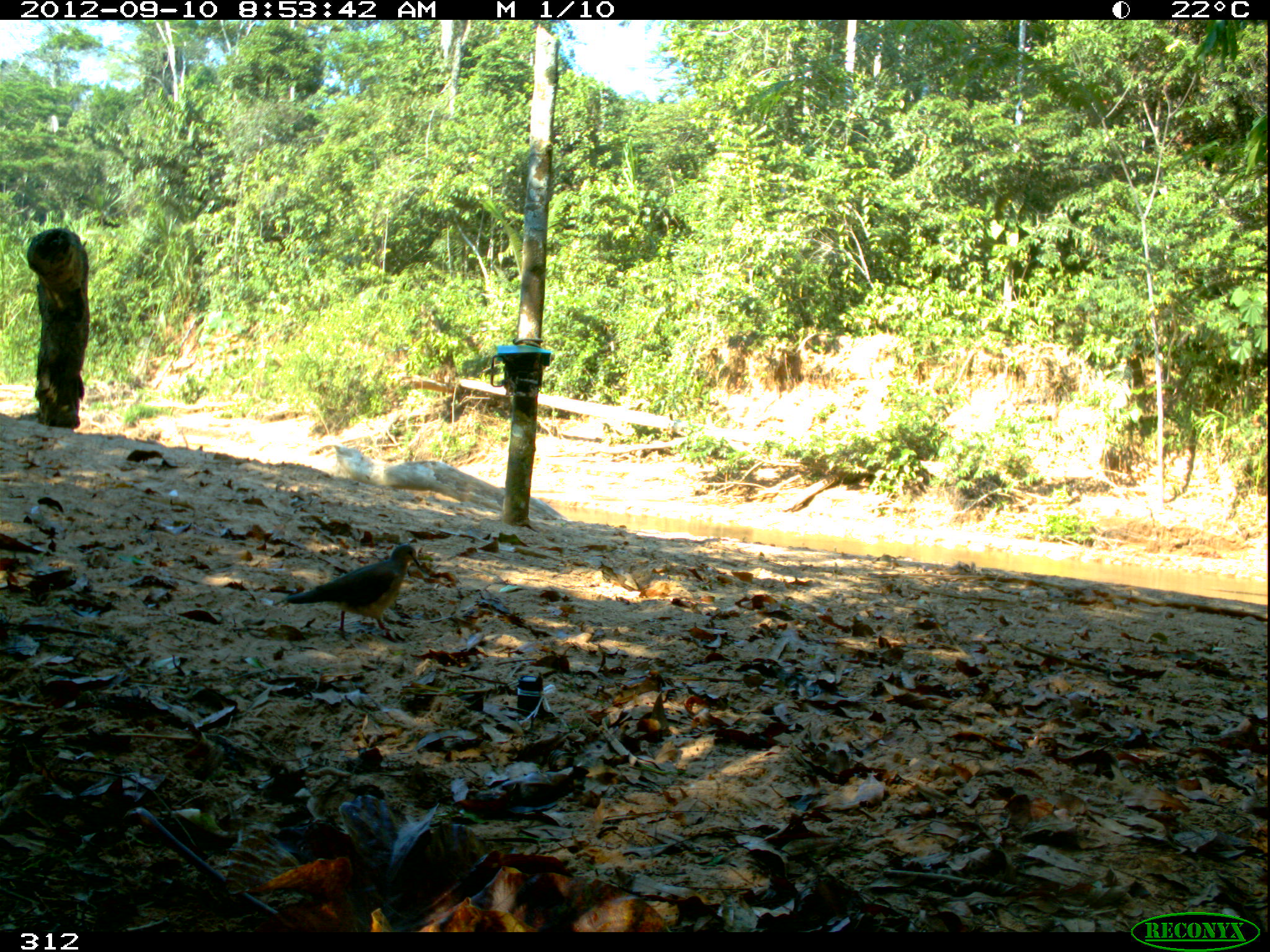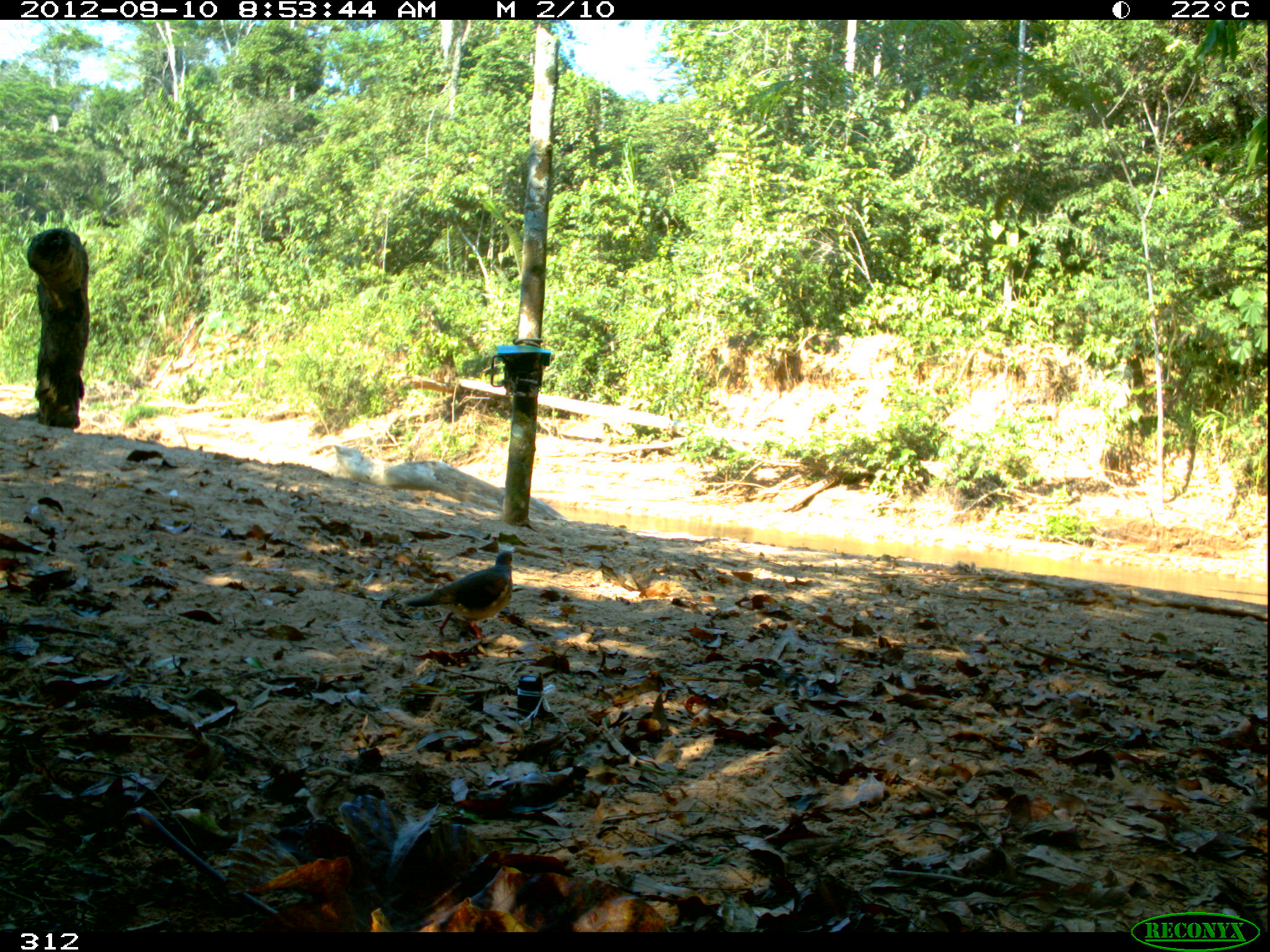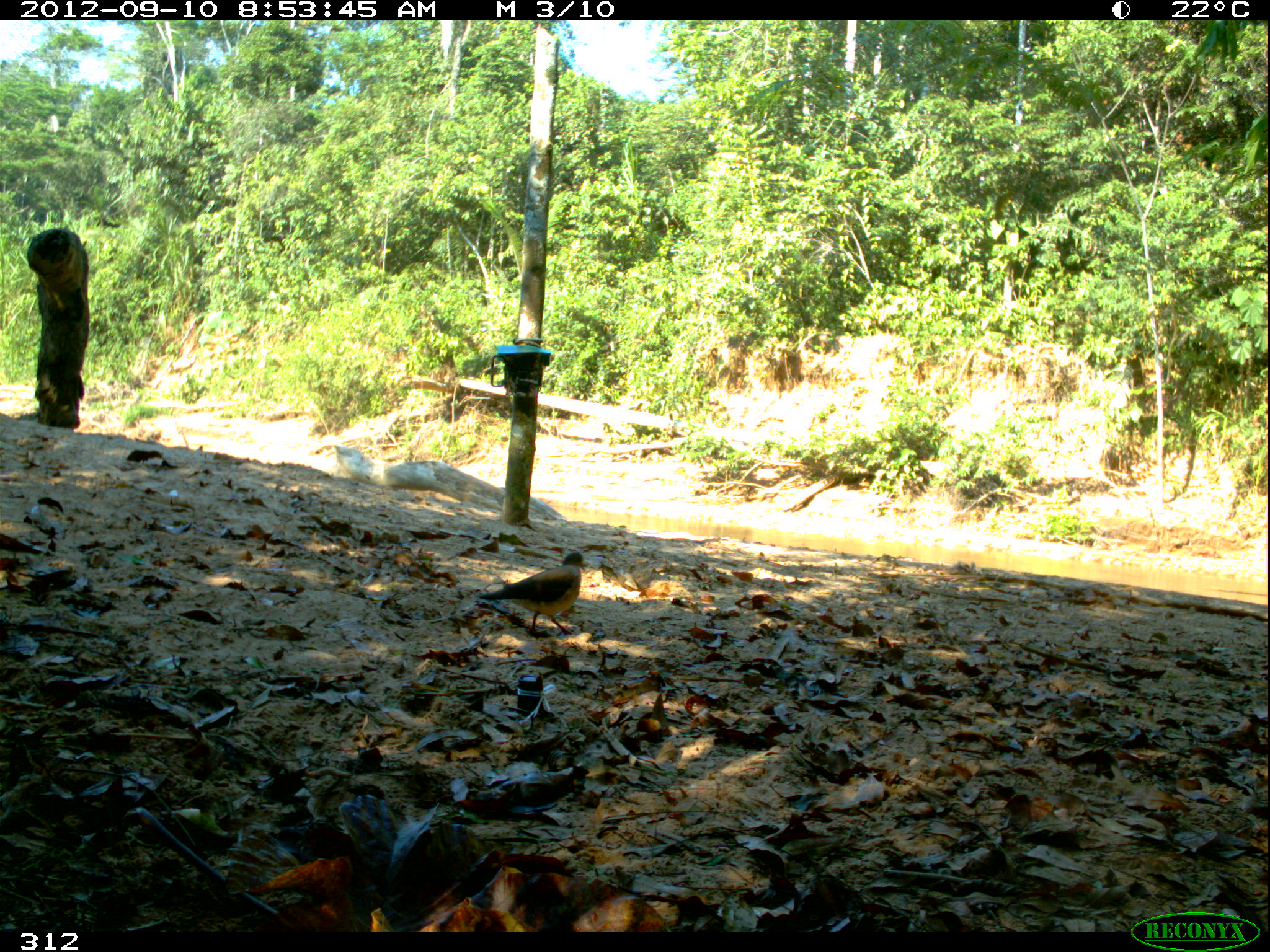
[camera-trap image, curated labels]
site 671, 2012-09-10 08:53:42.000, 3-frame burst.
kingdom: Animalia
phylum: Chordata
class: Aves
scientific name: Aves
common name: bird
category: unknown bird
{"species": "unknown bird (bird) (Aves)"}